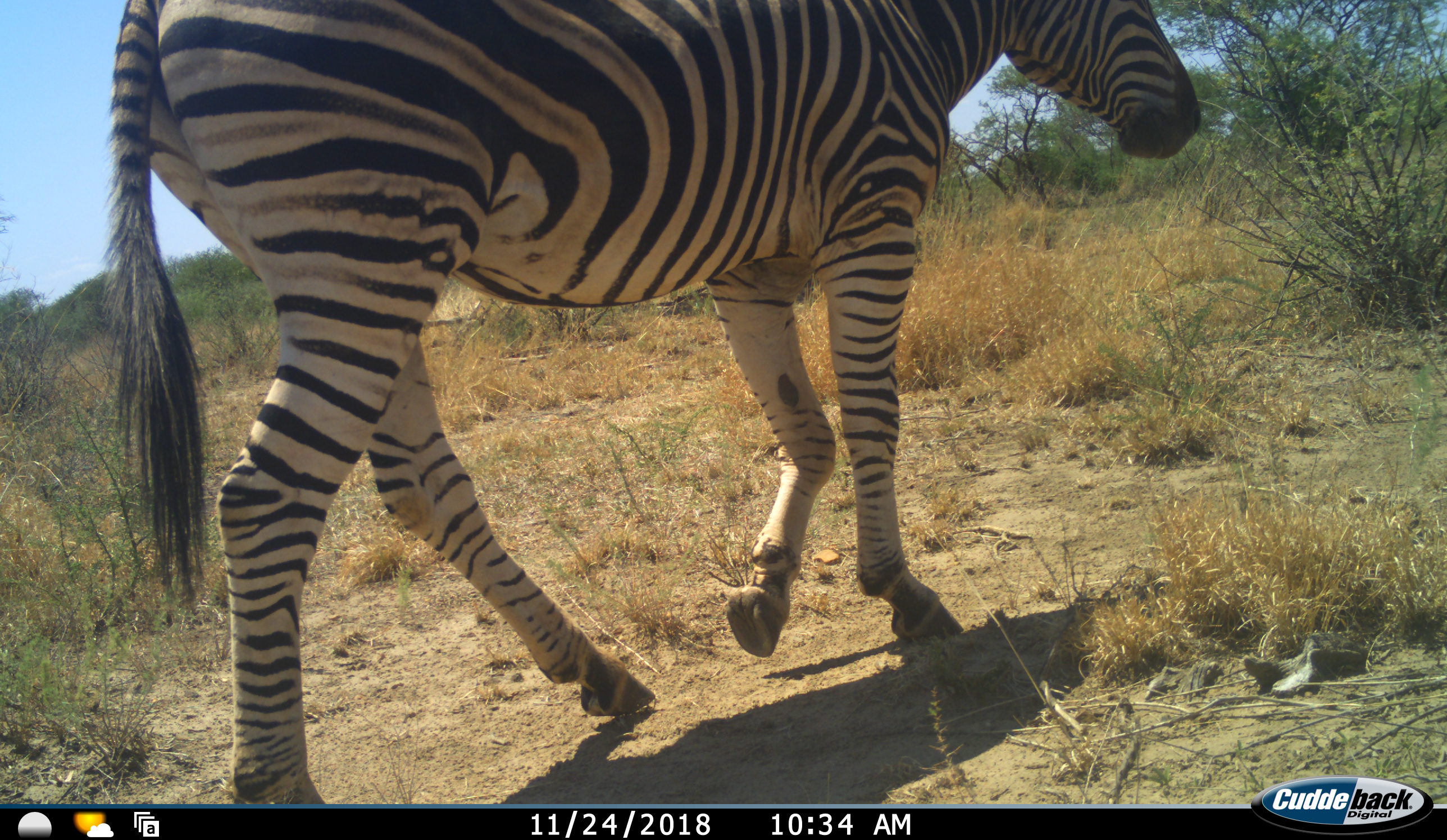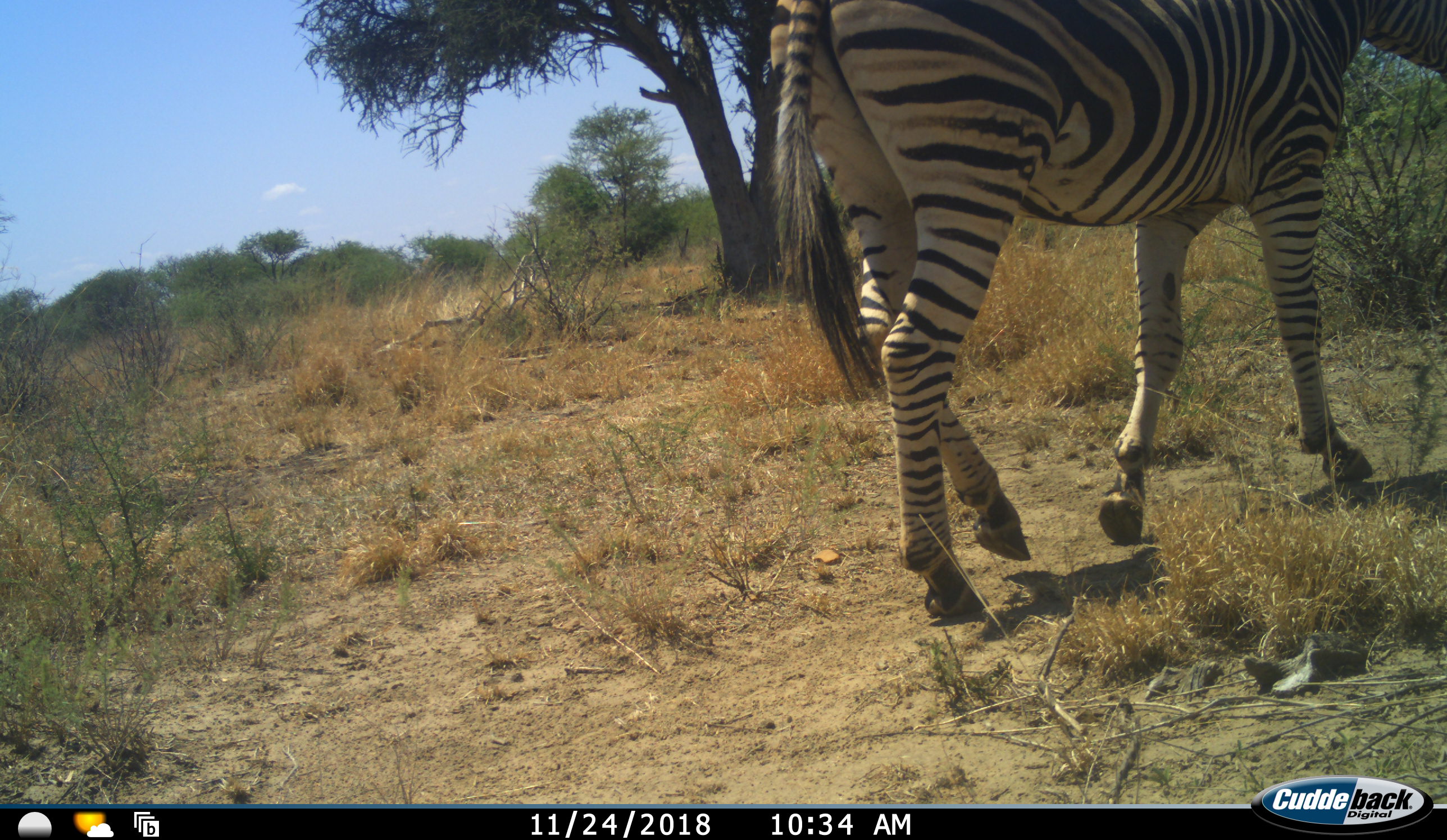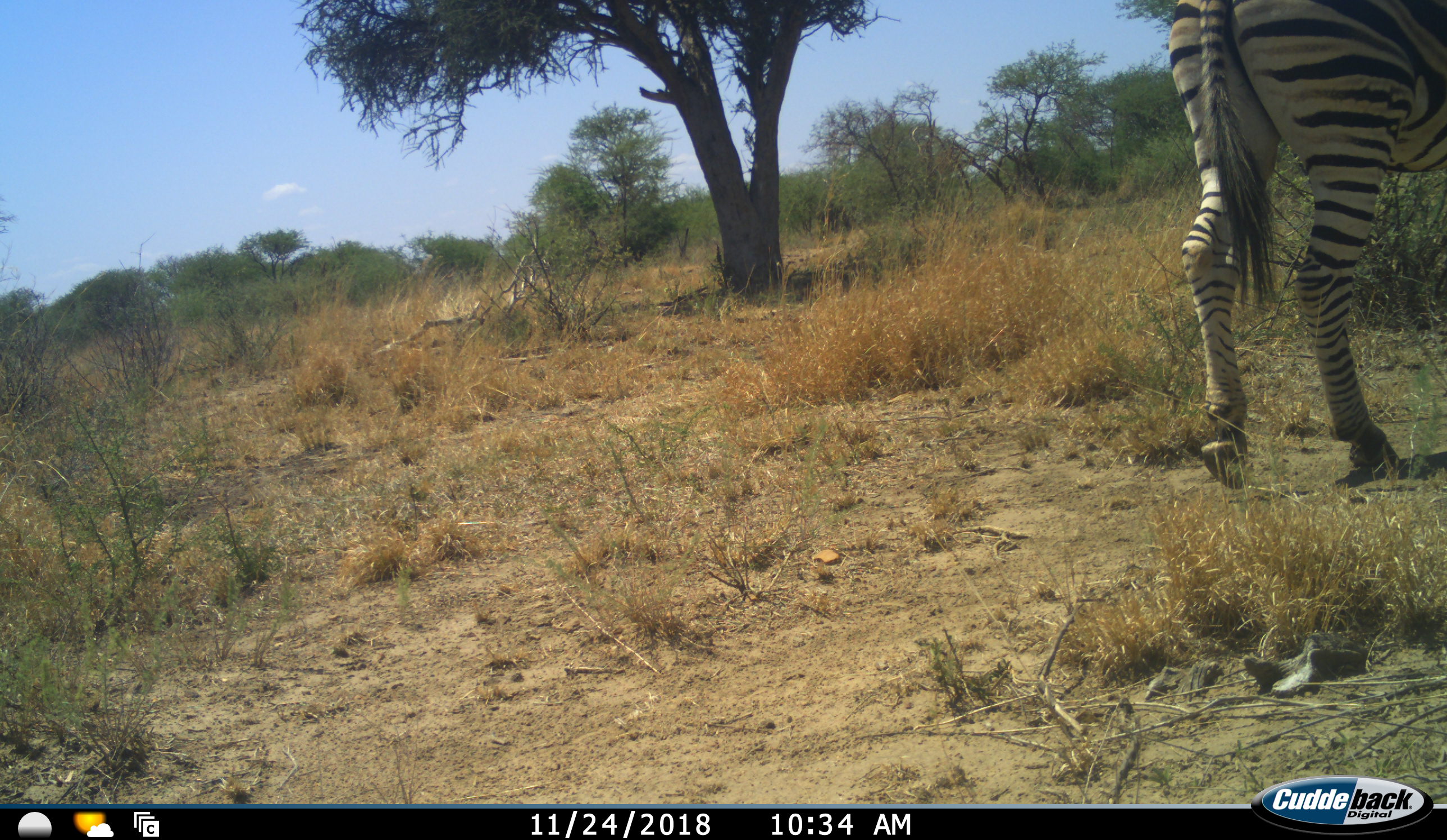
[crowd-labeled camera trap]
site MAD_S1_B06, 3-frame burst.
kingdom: Animalia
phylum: Chordata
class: Mammalia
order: Perissodactyla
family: Equidae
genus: Equus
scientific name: Equus quagga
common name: plains zebra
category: zebraplains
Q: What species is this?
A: Zebraplains (plains zebra) (Equus quagga).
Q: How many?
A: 1.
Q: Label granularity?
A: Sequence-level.